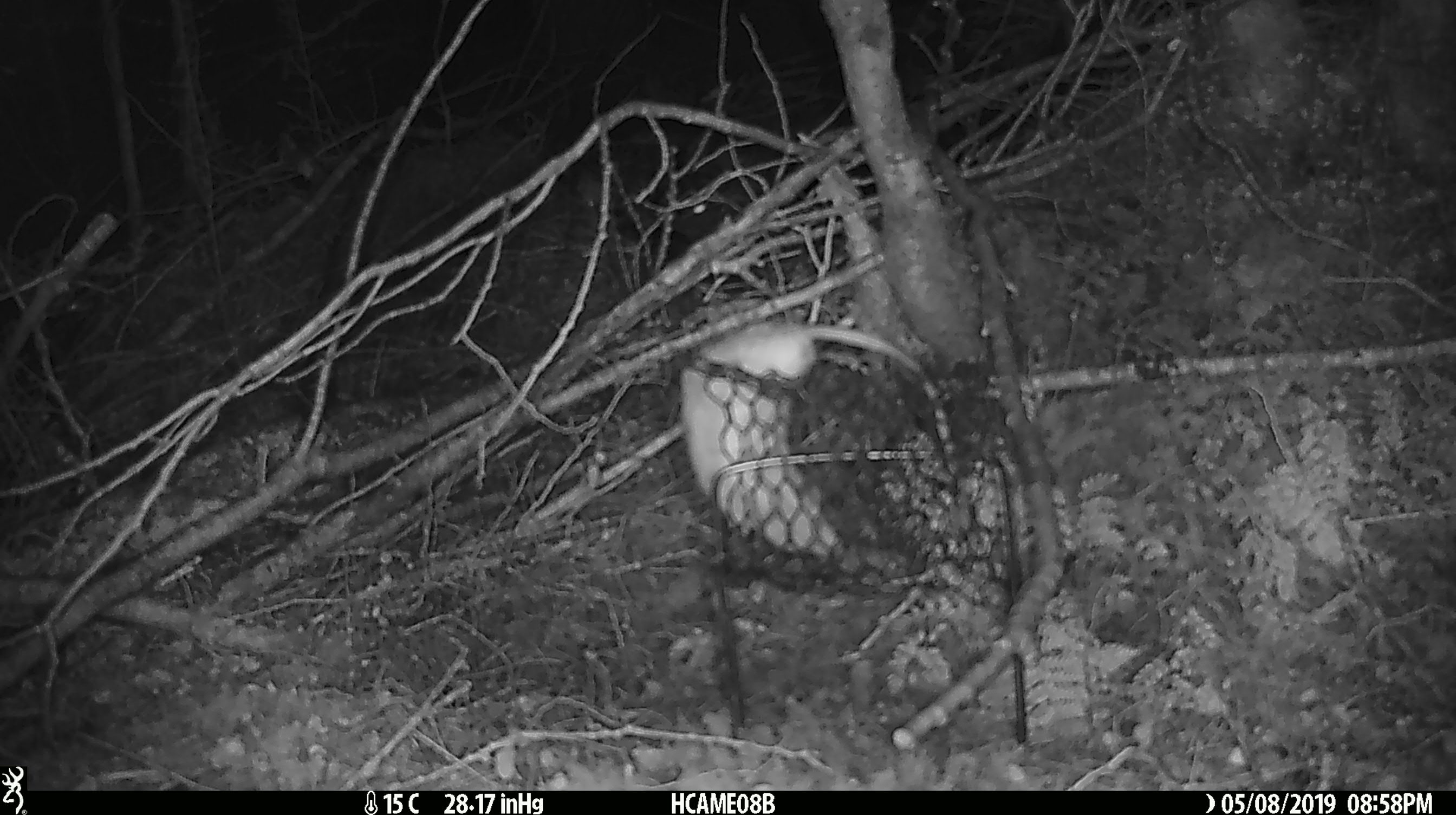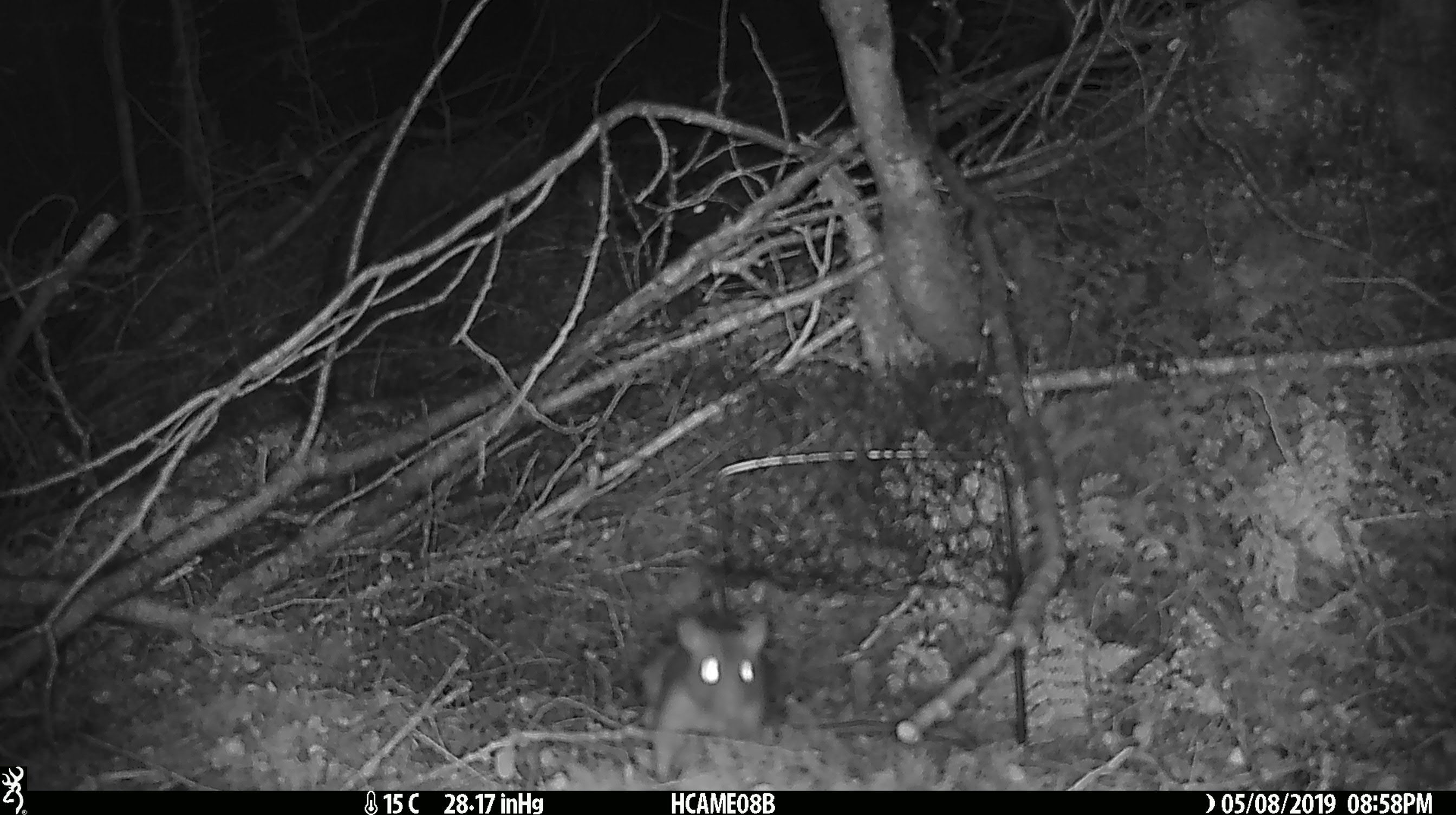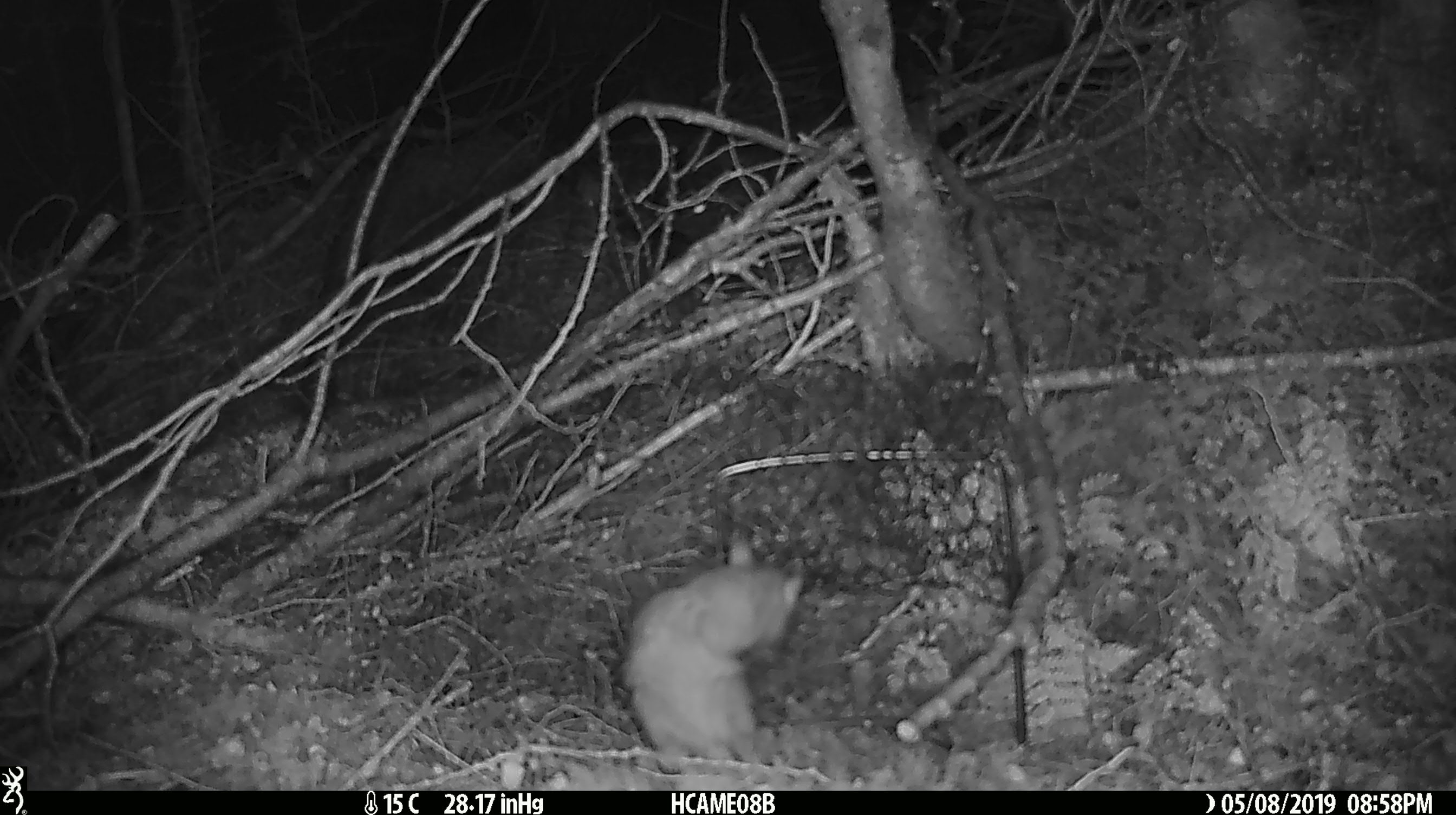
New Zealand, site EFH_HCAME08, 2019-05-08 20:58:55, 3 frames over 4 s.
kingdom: Animalia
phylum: Chordata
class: Mammalia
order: Rodentia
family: Muridae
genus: Rattus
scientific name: Rattus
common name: rat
Rat (Rattus).